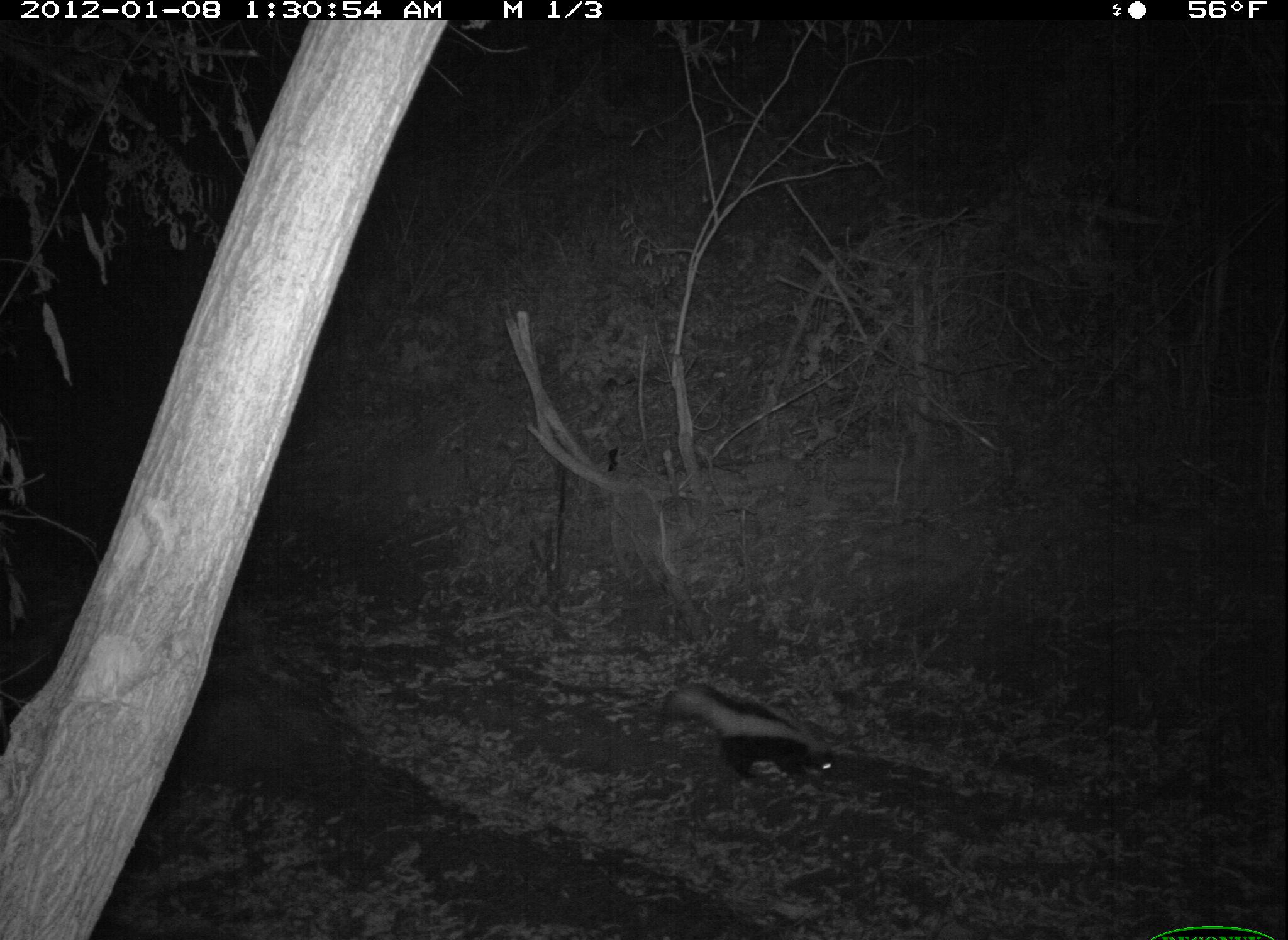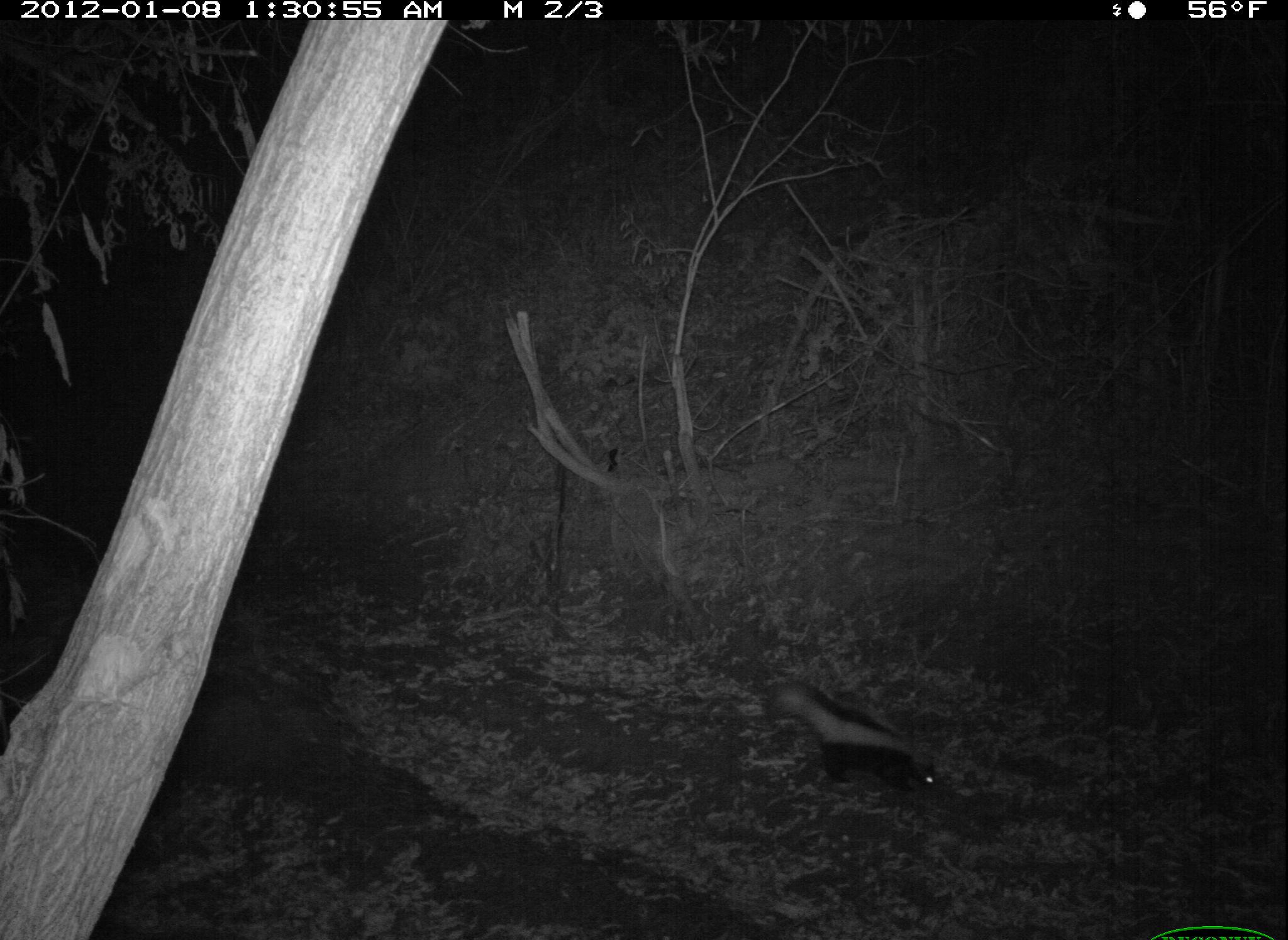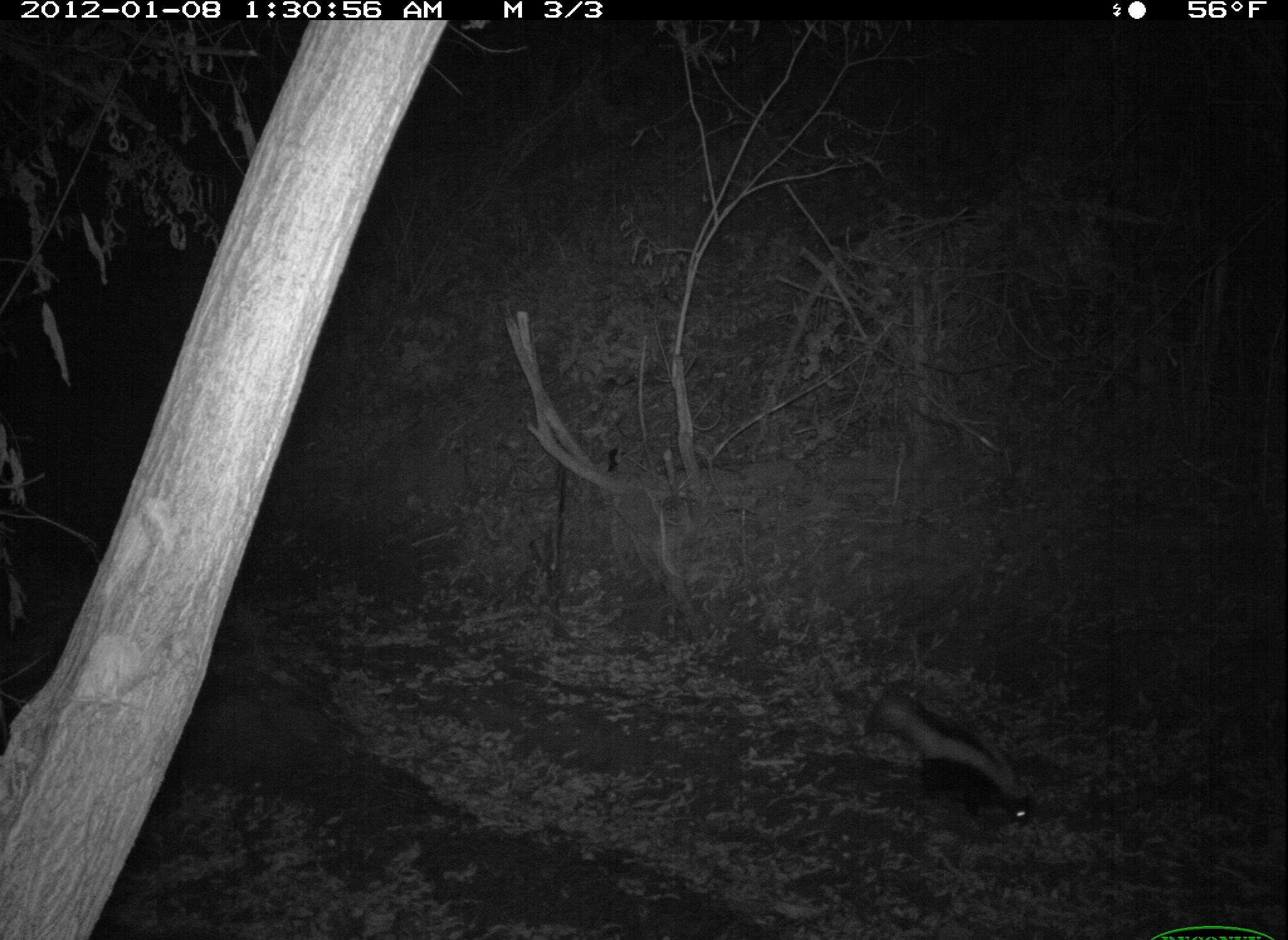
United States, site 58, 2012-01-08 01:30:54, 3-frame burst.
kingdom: Animalia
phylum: Chordata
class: Mammalia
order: Carnivora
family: Mephitidae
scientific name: Mephitidae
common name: skunk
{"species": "skunk (Mephitidae)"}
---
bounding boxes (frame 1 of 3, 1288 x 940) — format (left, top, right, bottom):
skunk: (655, 676, 835, 784)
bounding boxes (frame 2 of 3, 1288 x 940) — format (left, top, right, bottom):
skunk: (760, 678, 940, 800)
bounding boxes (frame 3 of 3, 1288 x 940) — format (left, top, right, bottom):
skunk: (860, 686, 1038, 829)